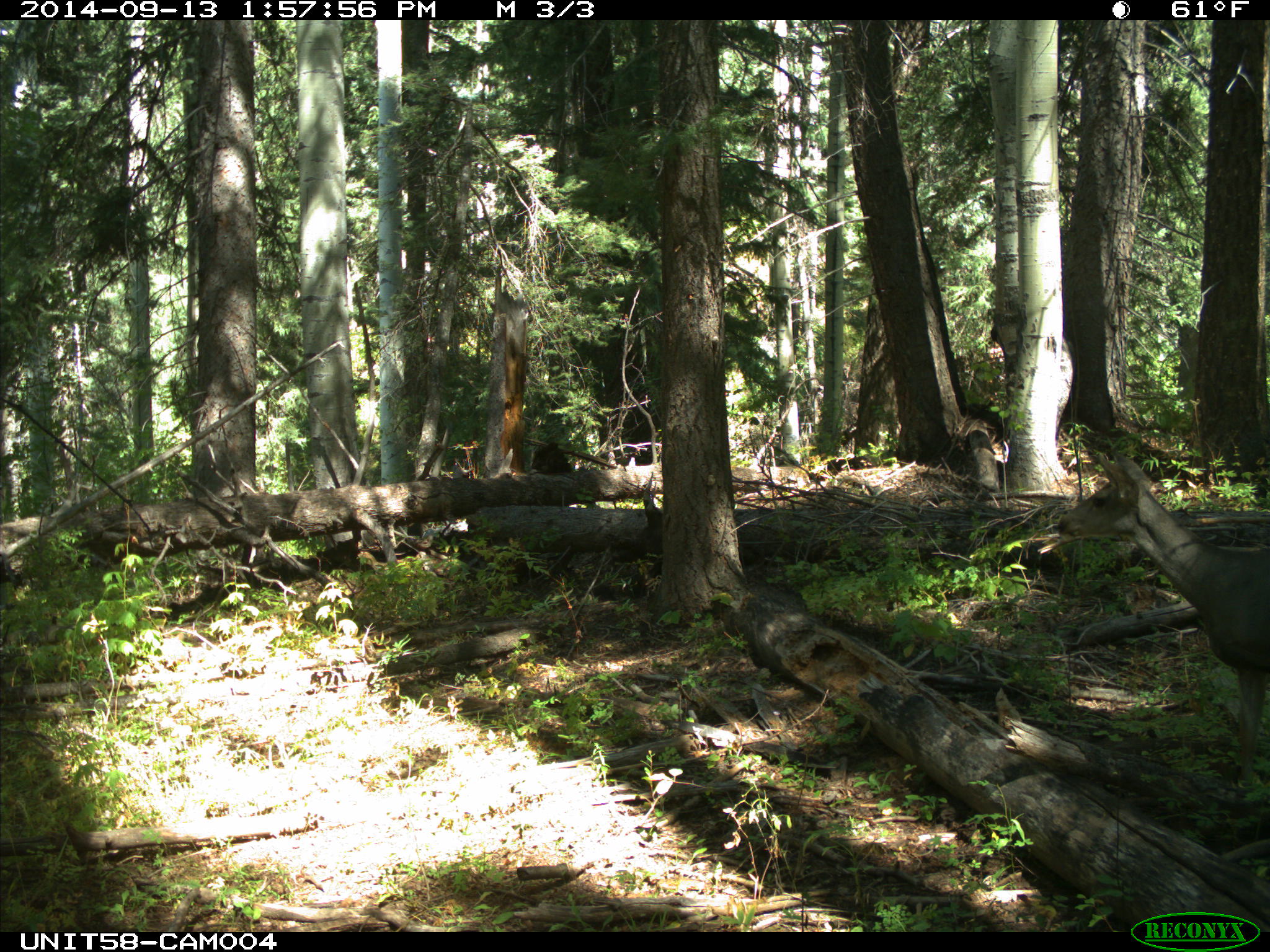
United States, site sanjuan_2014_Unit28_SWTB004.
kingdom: Animalia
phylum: Chordata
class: Mammalia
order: Artiodactyla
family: Cervidae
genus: Odocoileus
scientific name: Odocoileus hemionus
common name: mule deer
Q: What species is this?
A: Odocoileus hemionus (mule deer).